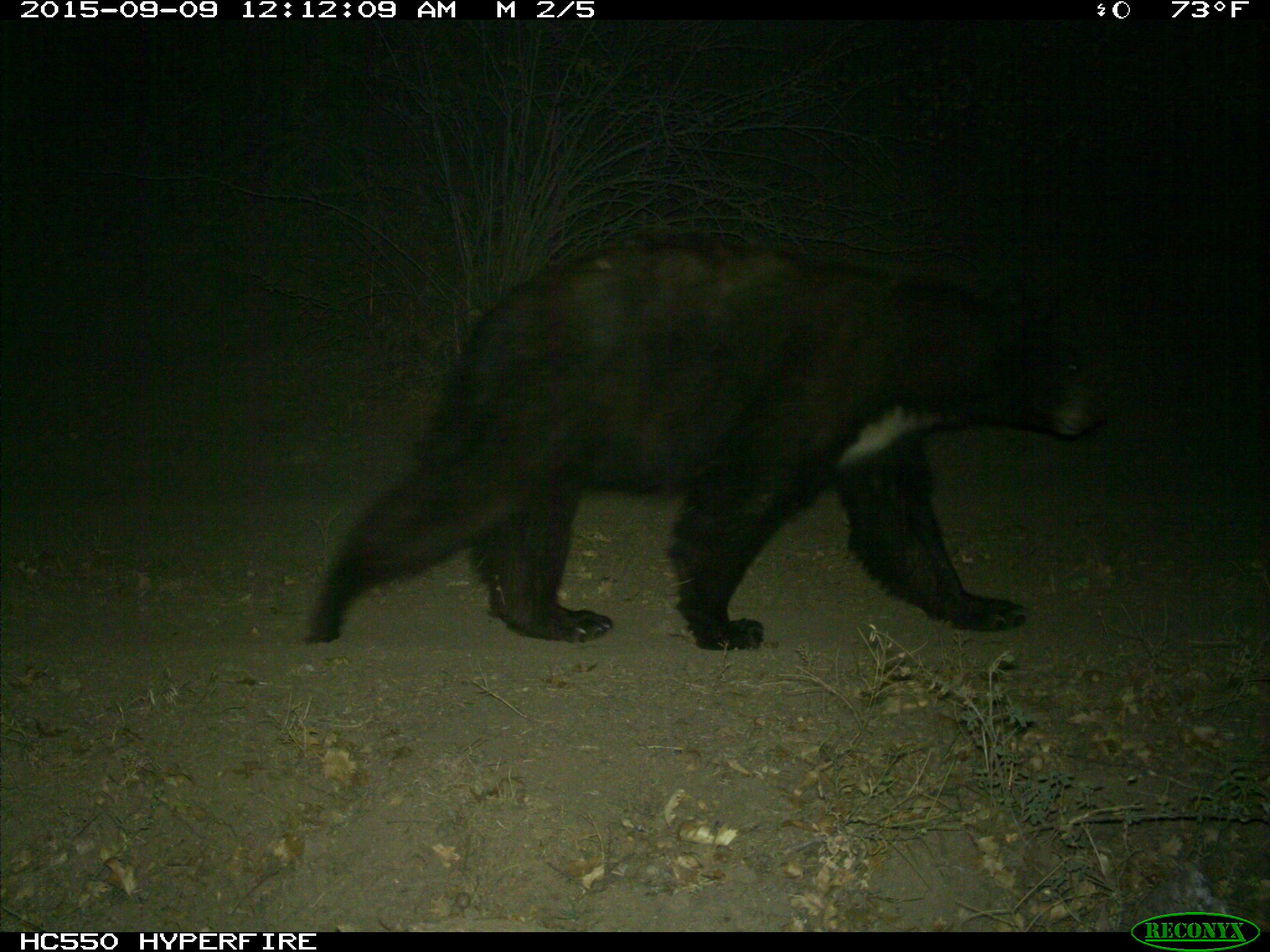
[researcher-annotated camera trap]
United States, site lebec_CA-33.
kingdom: Animalia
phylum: Chordata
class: Mammalia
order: Carnivora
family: Ursidae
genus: Ursus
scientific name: Ursus americanus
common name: american black bear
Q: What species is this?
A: Ursus americanus (american black bear).